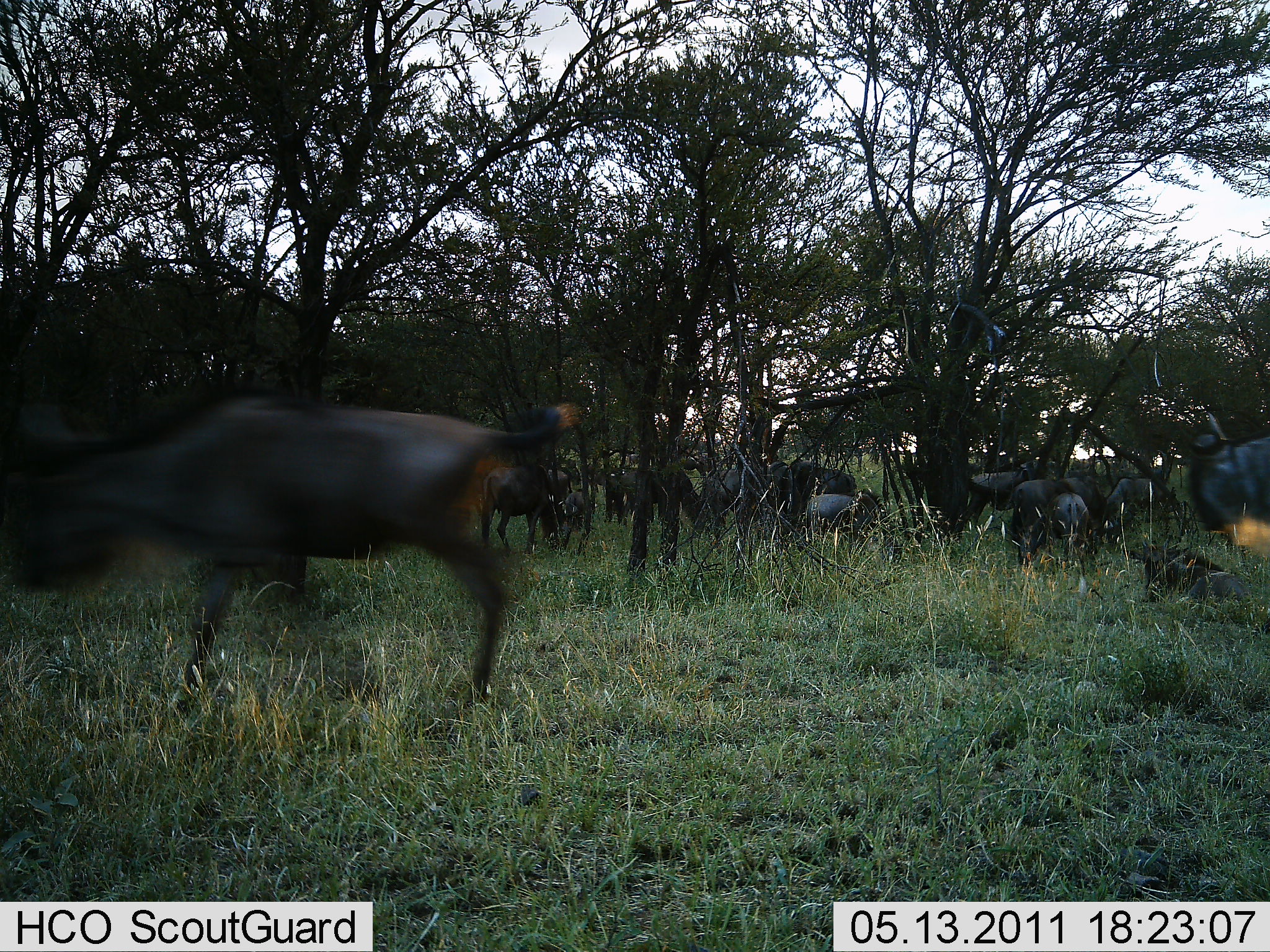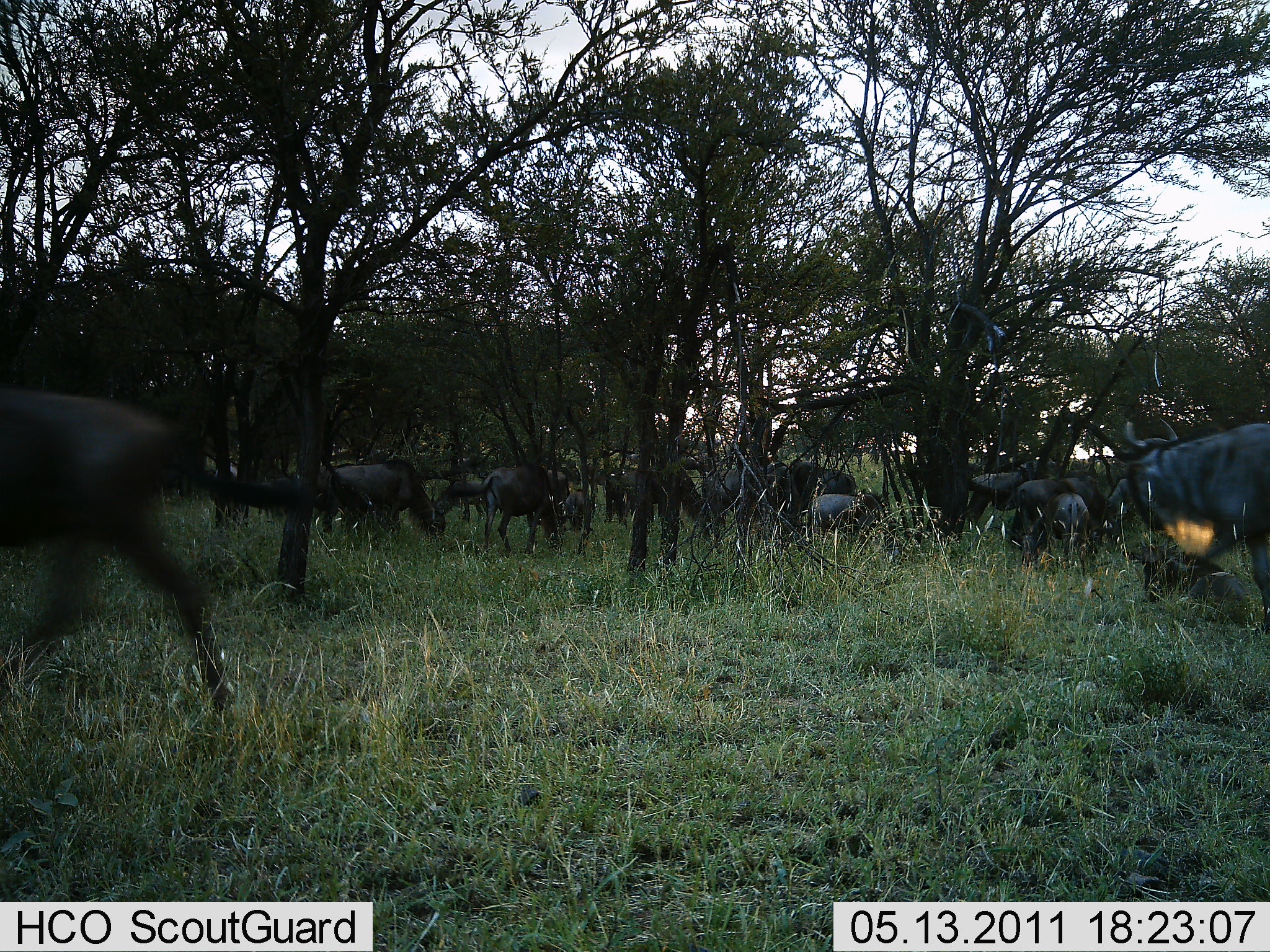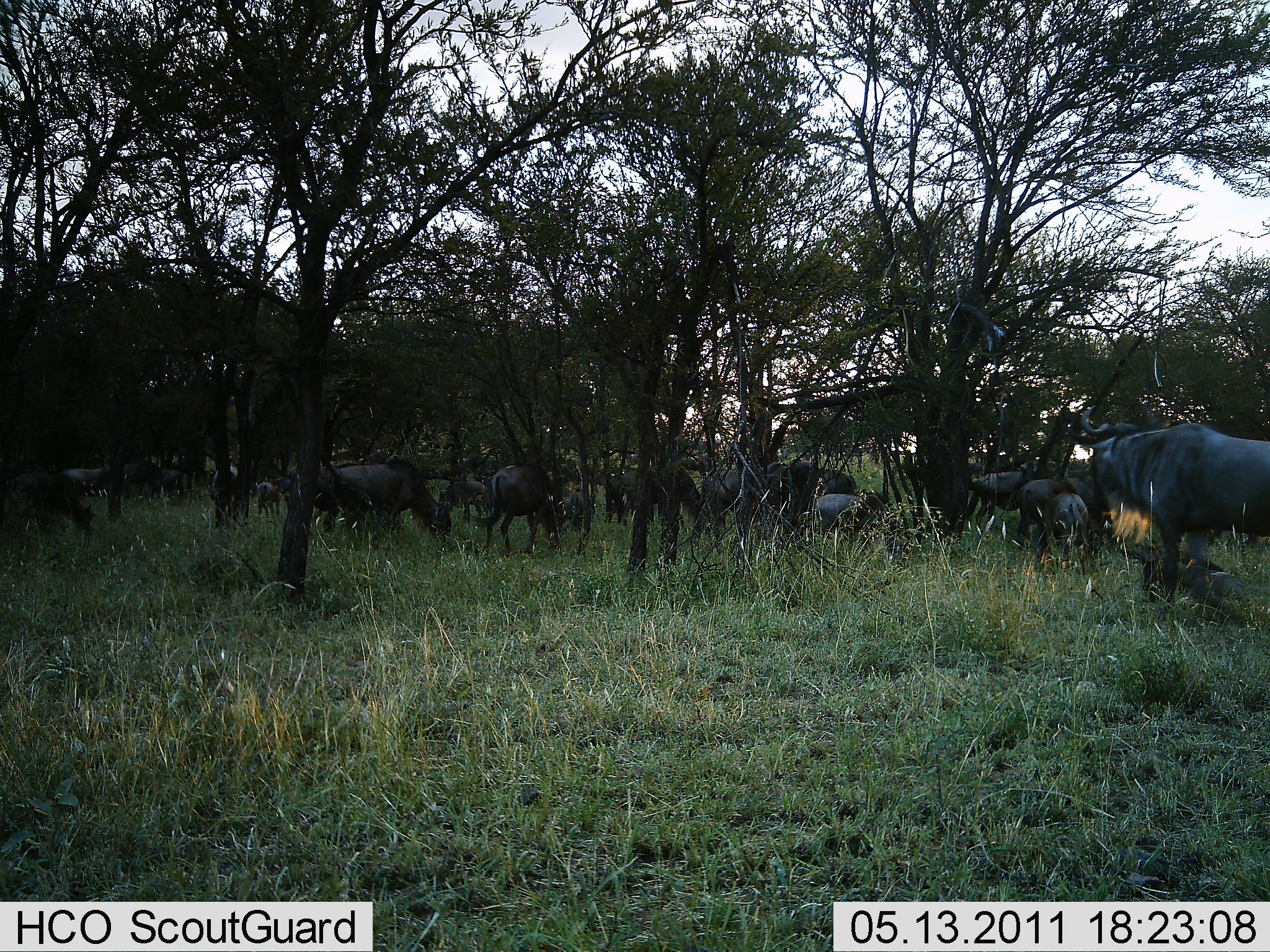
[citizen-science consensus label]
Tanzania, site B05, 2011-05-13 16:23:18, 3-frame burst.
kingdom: Animalia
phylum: Chordata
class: Mammalia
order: Artiodactyla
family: Bovidae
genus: Connochaetes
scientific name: Connochaetes taurinus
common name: blue wildebeest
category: wildebeest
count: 11-50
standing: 64%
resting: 18%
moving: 91%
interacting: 9%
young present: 9%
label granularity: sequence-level